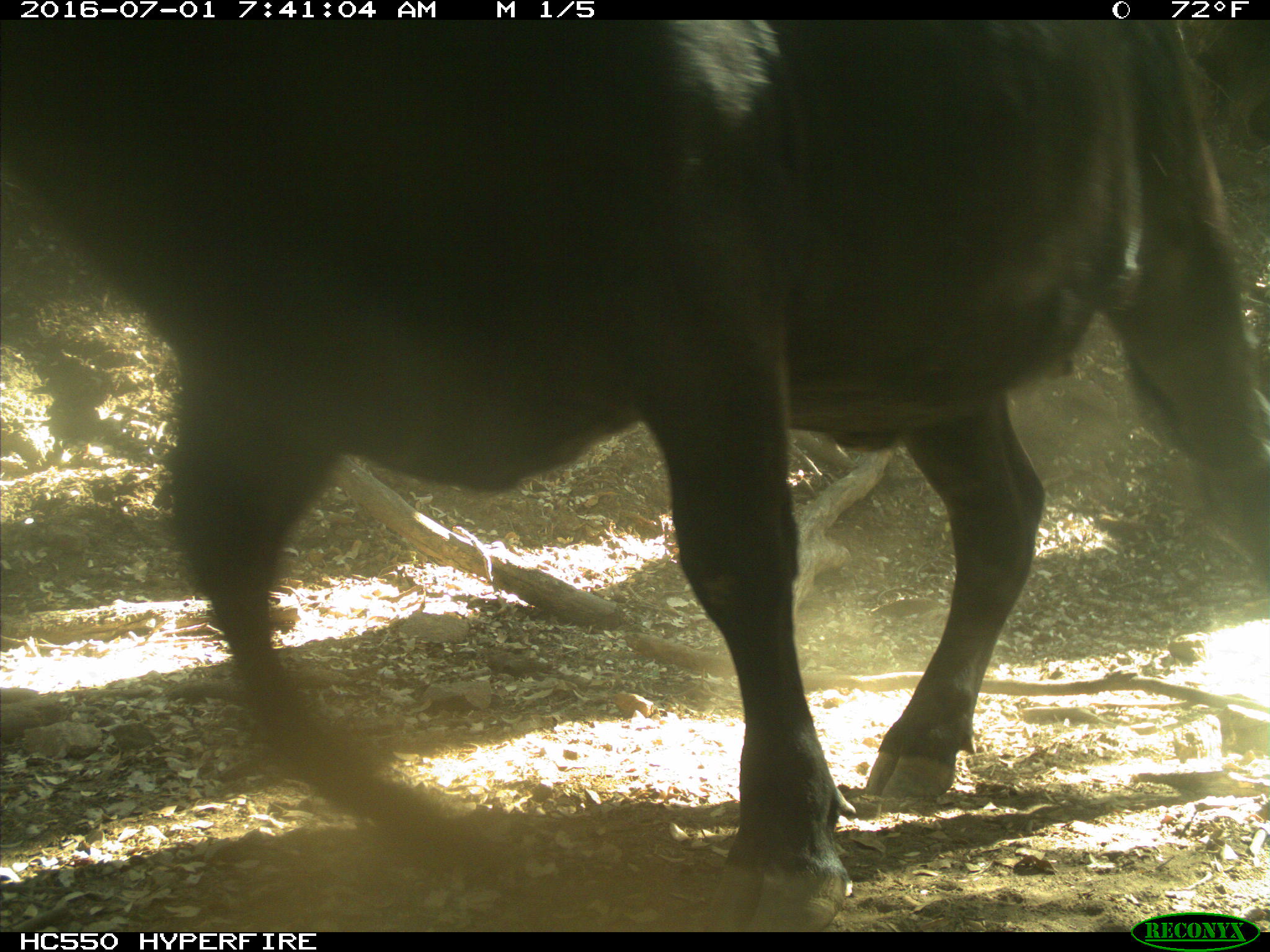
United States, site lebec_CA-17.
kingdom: Animalia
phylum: Chordata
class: Mammalia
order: Artiodactyla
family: Bovidae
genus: Bos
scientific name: Bos taurus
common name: domestic cow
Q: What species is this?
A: Bos taurus (domestic cow).